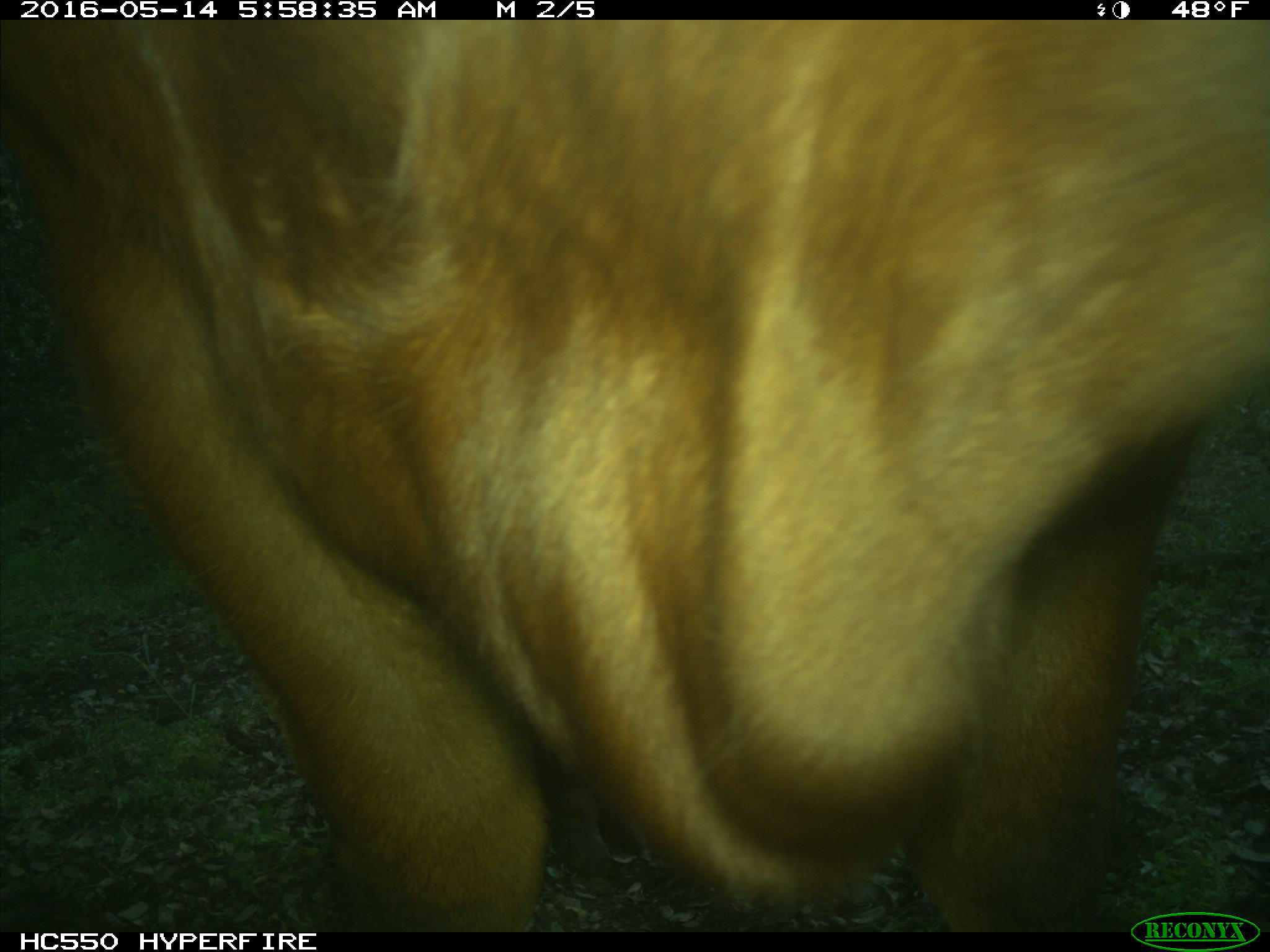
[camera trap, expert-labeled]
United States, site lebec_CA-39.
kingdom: Animalia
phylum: Chordata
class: Mammalia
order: Artiodactyla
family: Bovidae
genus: Bos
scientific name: Bos taurus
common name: domestic cow